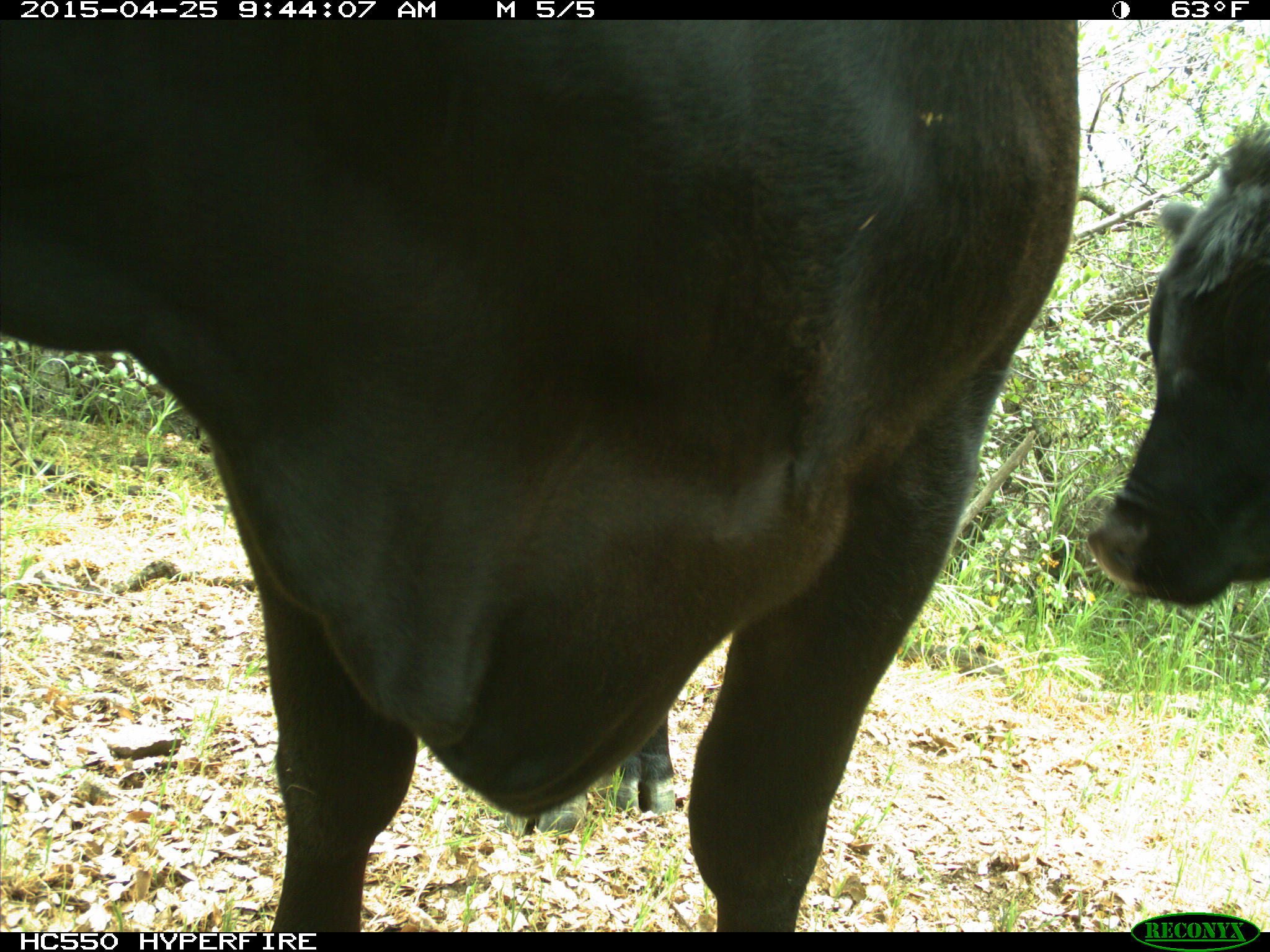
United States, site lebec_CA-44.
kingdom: Animalia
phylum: Chordata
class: Mammalia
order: Artiodactyla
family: Suidae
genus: Sus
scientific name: Sus scrofa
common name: wild boar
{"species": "Sus scrofa (wild boar)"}